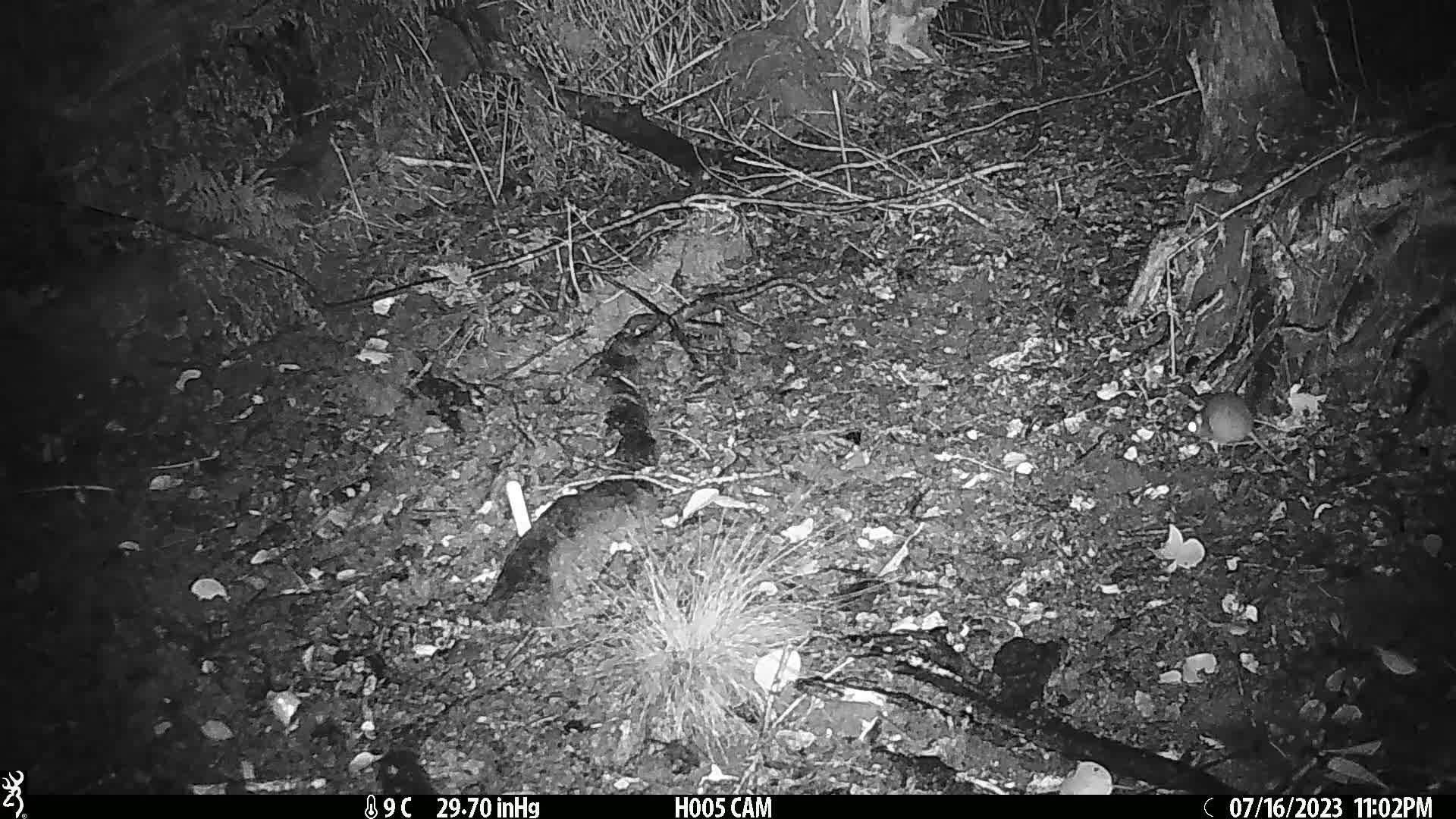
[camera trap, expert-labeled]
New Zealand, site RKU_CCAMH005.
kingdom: Animalia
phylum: Chordata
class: Mammalia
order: Rodentia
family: Muridae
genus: Rattus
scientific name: Rattus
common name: rat